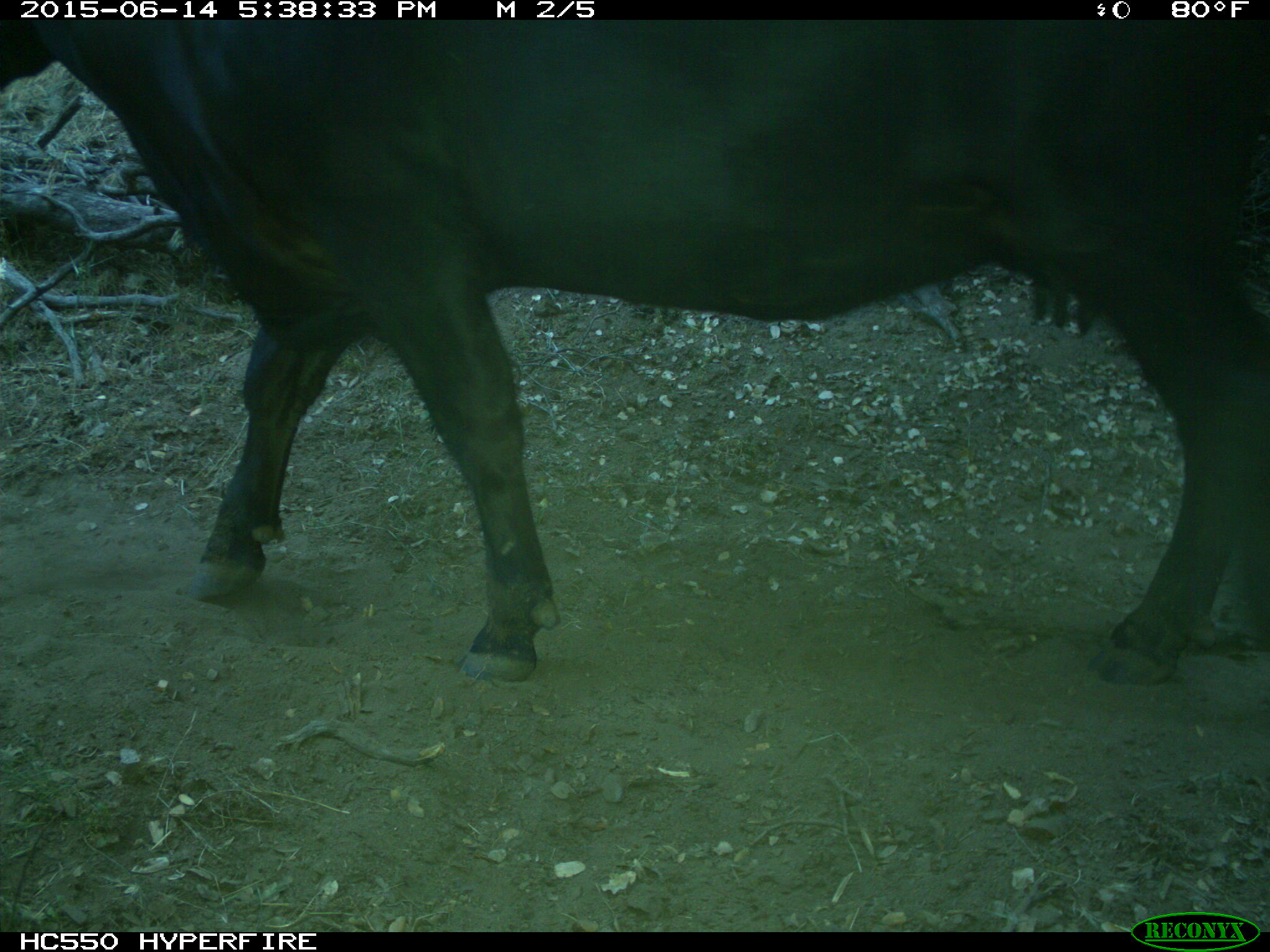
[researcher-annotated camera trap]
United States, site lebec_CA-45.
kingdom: Animalia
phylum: Chordata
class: Mammalia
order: Artiodactyla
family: Bovidae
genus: Bos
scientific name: Bos taurus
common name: domestic cow